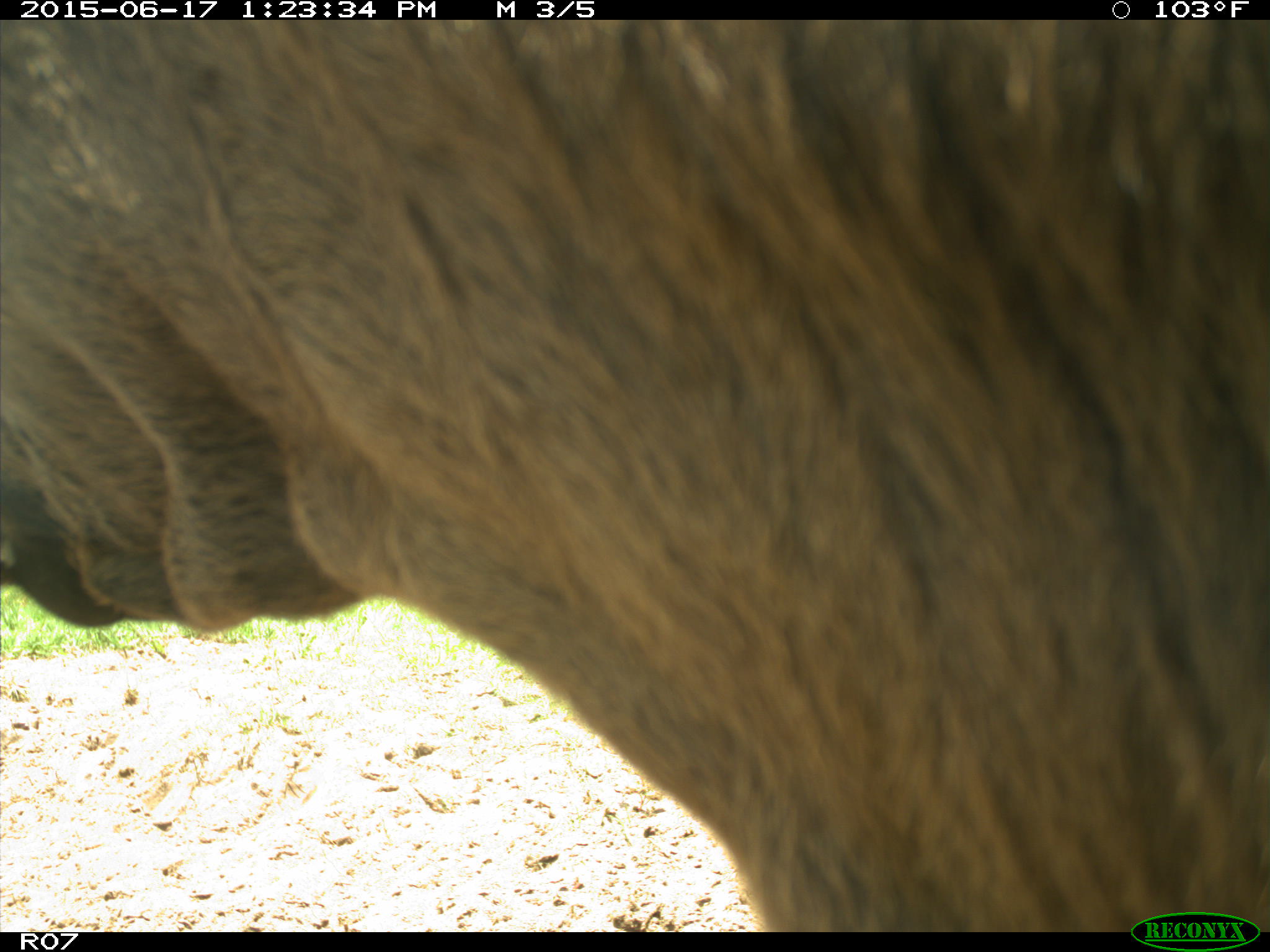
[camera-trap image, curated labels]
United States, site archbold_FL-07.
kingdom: Animalia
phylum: Chordata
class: Mammalia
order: Artiodactyla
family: Bovidae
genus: Bos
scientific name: Bos taurus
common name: domestic cow